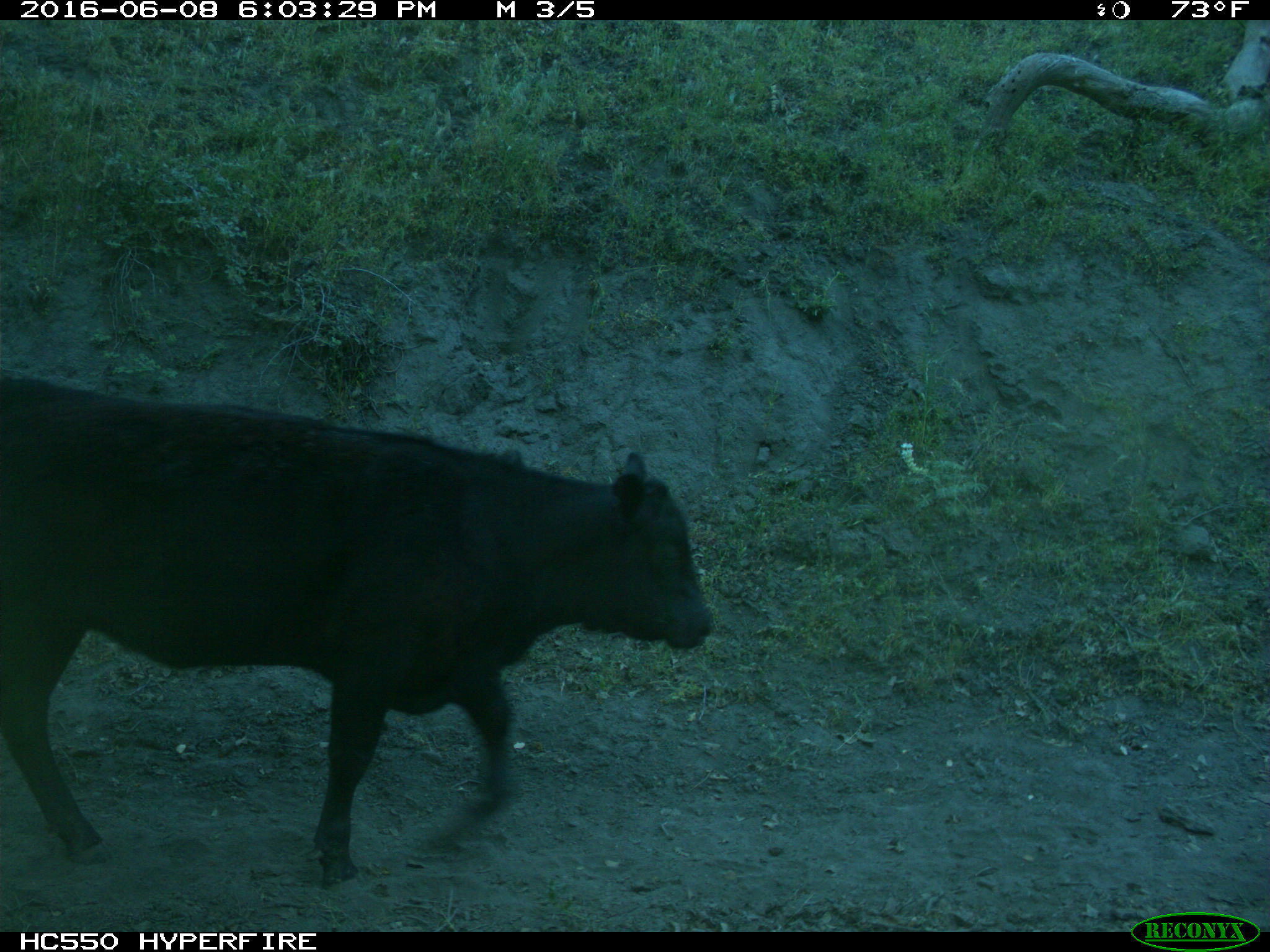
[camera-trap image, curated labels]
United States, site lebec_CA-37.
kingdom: Animalia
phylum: Chordata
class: Mammalia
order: Artiodactyla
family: Bovidae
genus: Bos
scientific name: Bos taurus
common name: domestic cow